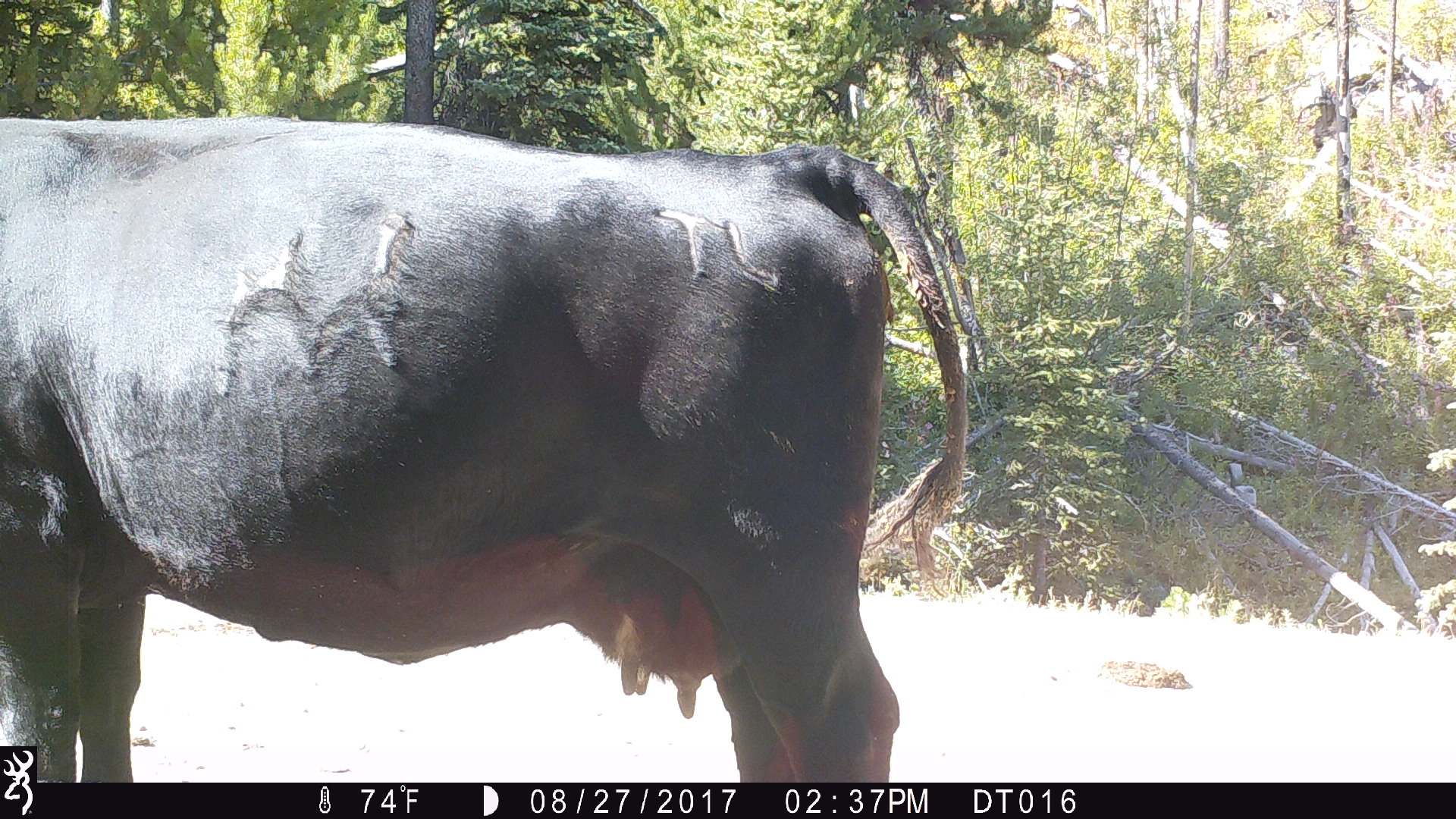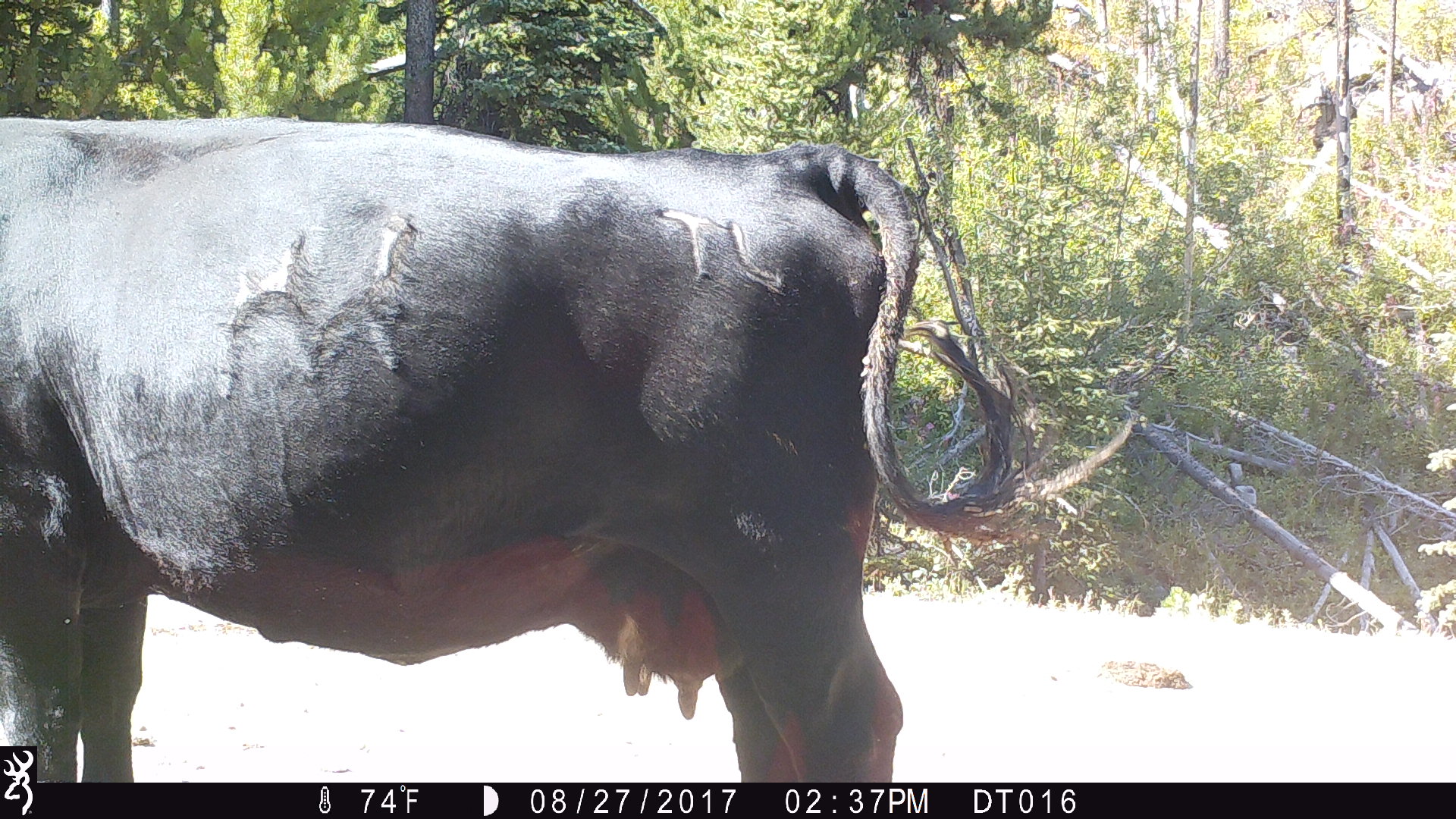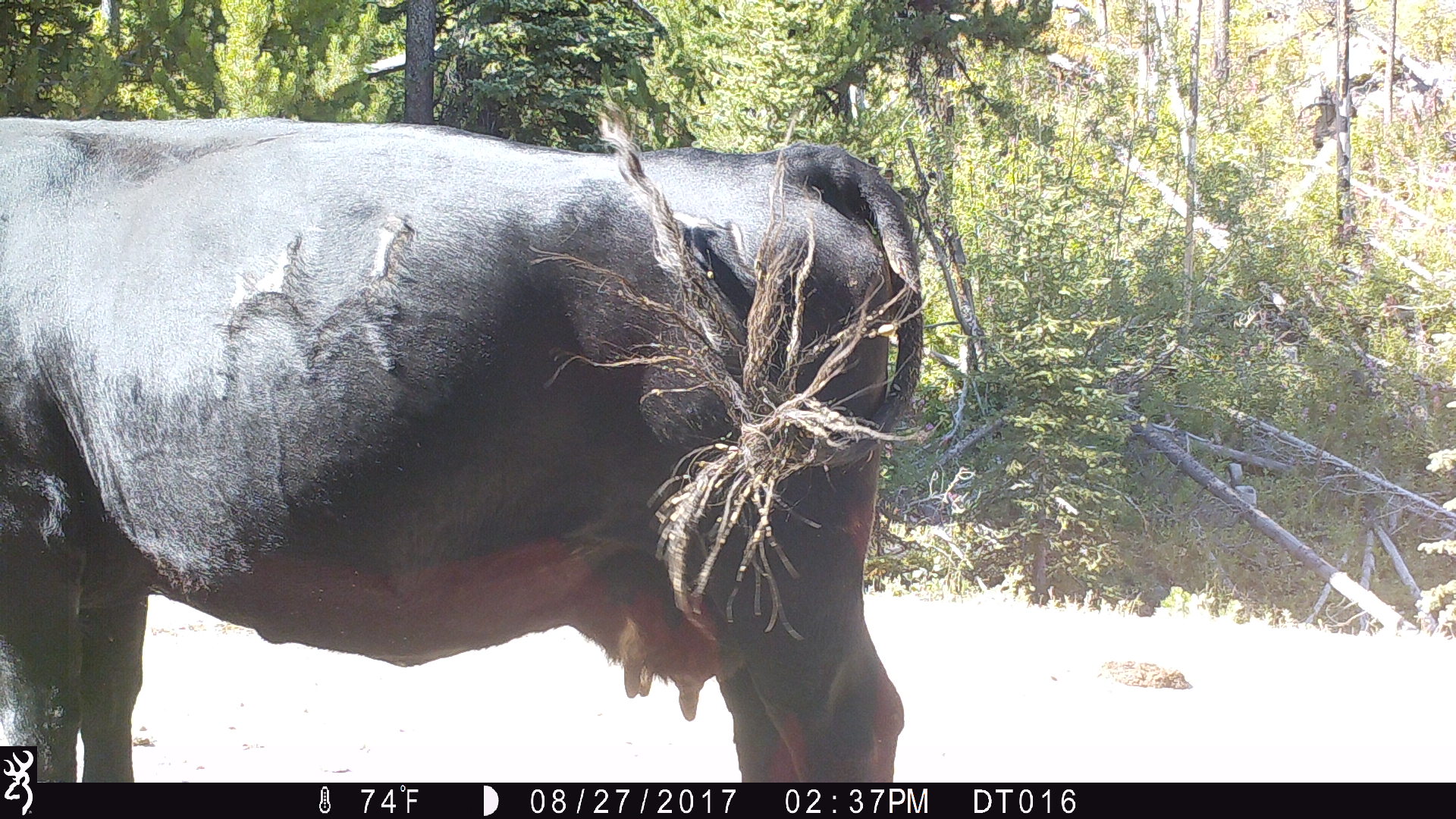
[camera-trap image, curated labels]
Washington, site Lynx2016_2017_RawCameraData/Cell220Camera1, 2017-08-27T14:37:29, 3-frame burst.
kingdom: Animalia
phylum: Chordata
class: Mammalia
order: Artiodactyla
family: Bovidae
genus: Bos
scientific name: Bos taurus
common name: domestic cattle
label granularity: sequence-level